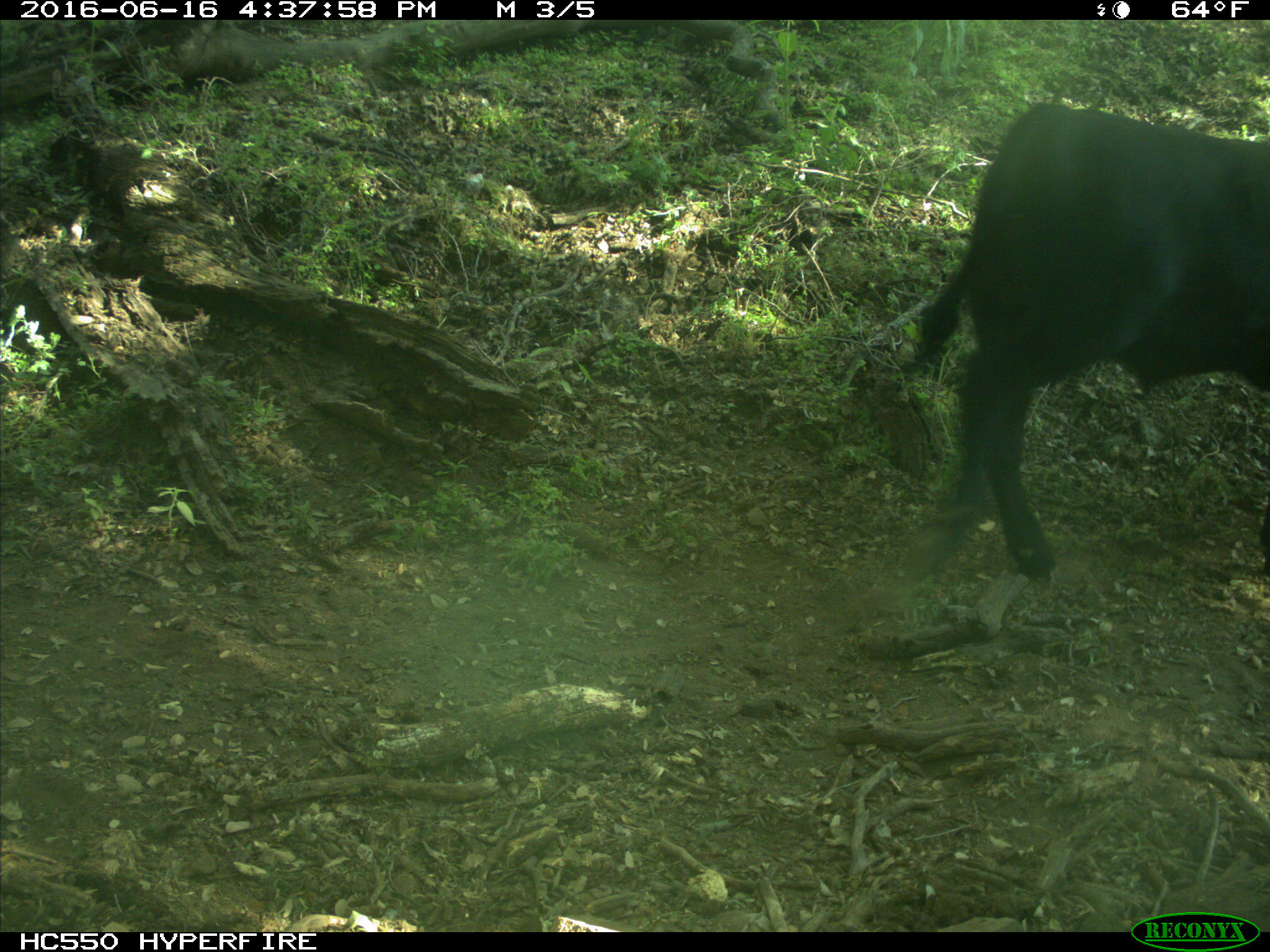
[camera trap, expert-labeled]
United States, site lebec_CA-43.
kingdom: Animalia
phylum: Chordata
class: Mammalia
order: Artiodactyla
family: Bovidae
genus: Bos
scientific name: Bos taurus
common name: domestic cow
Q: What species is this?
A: Bos taurus (domestic cow).